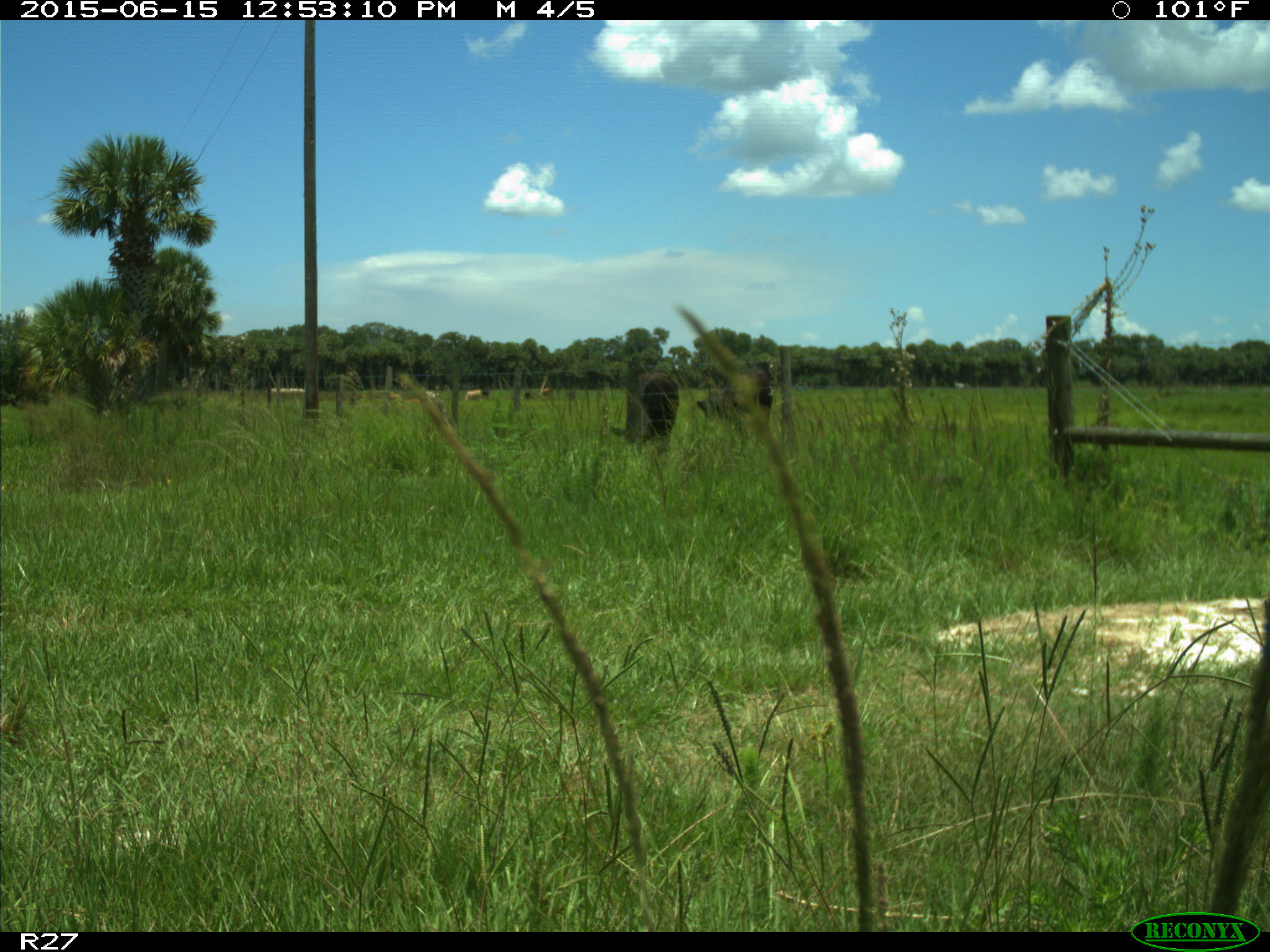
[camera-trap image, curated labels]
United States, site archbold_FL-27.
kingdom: Animalia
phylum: Chordata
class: Mammalia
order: Artiodactyla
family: Bovidae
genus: Bos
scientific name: Bos taurus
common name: domestic cow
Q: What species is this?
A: Bos taurus (domestic cow).